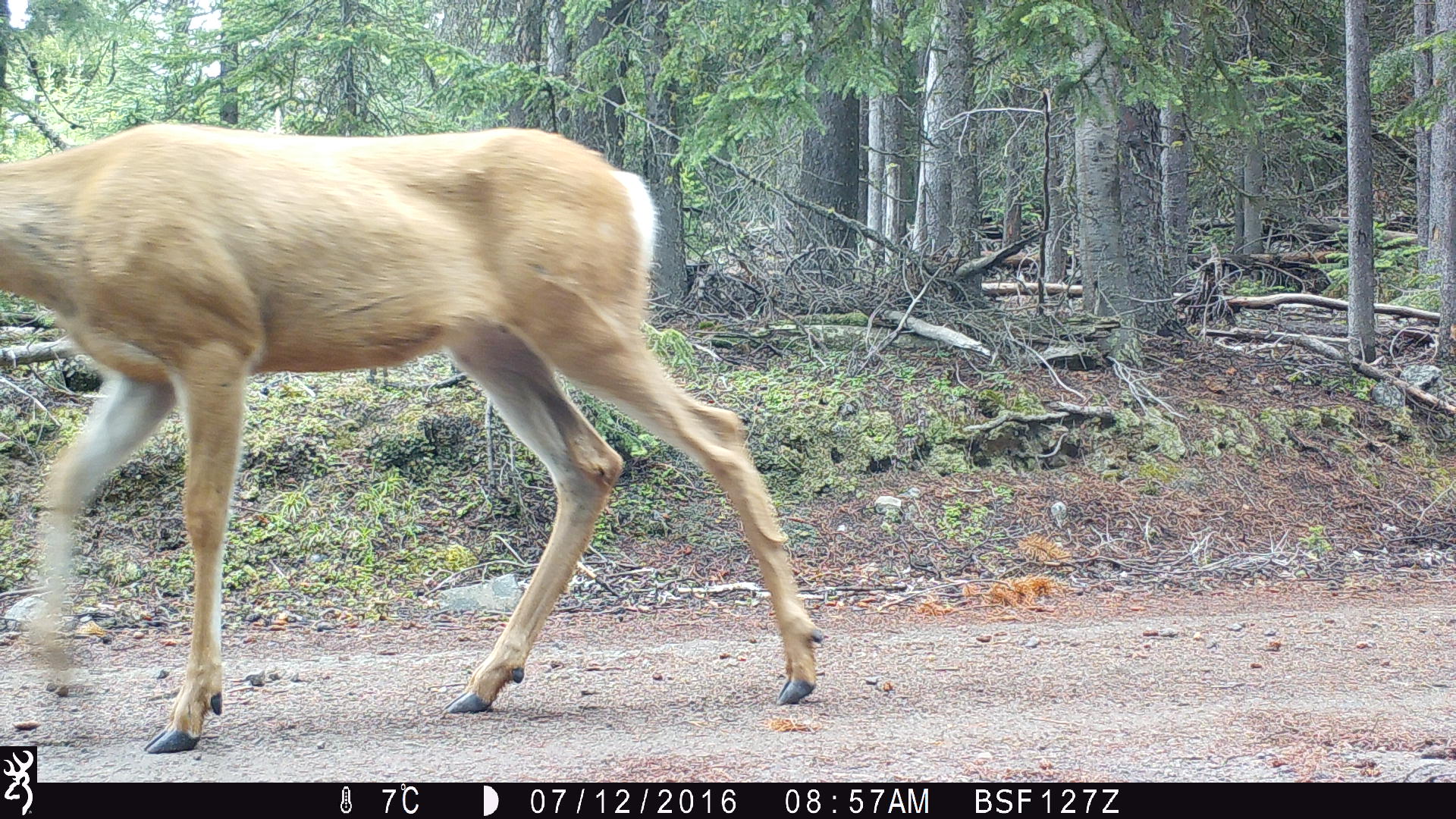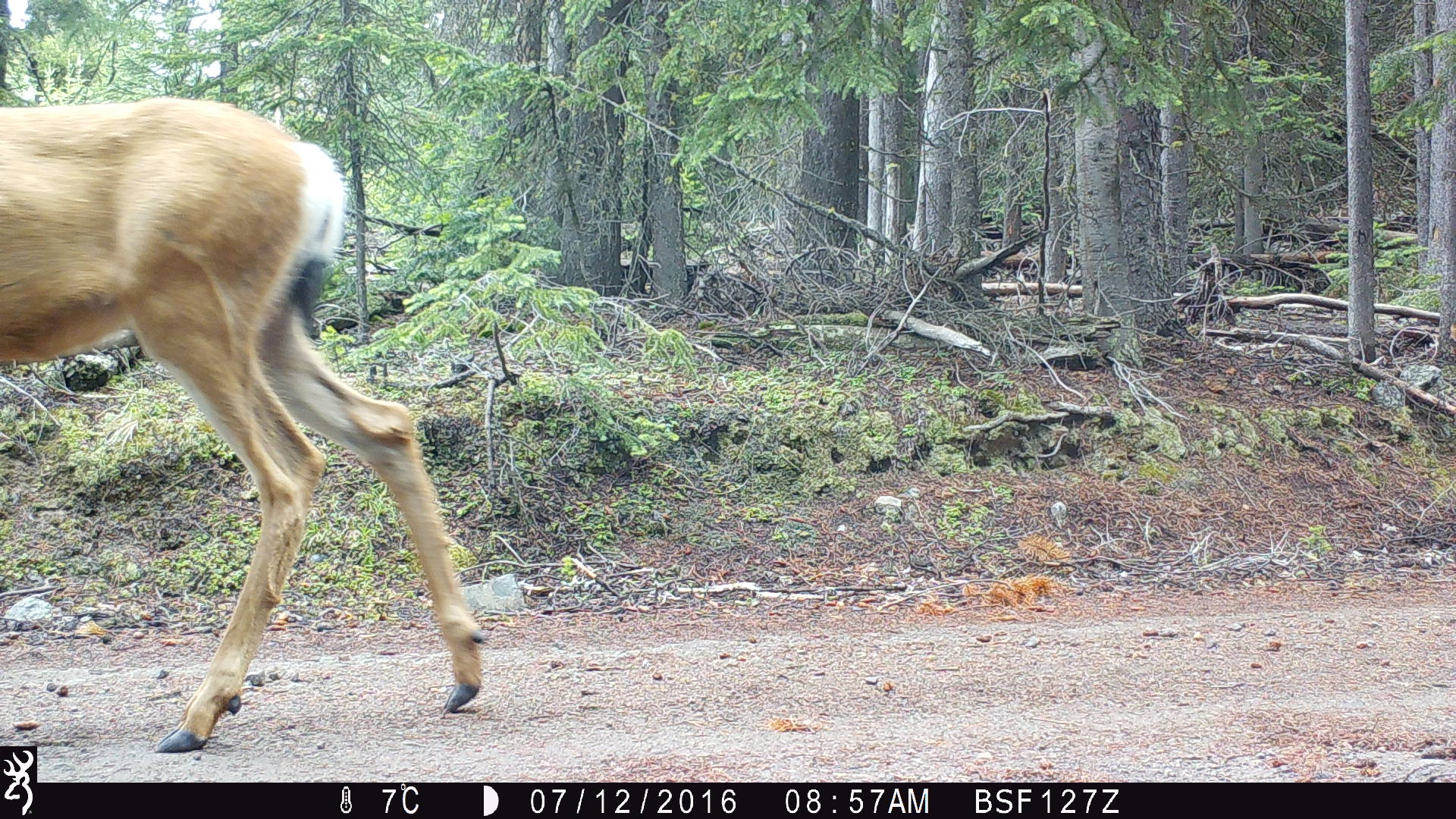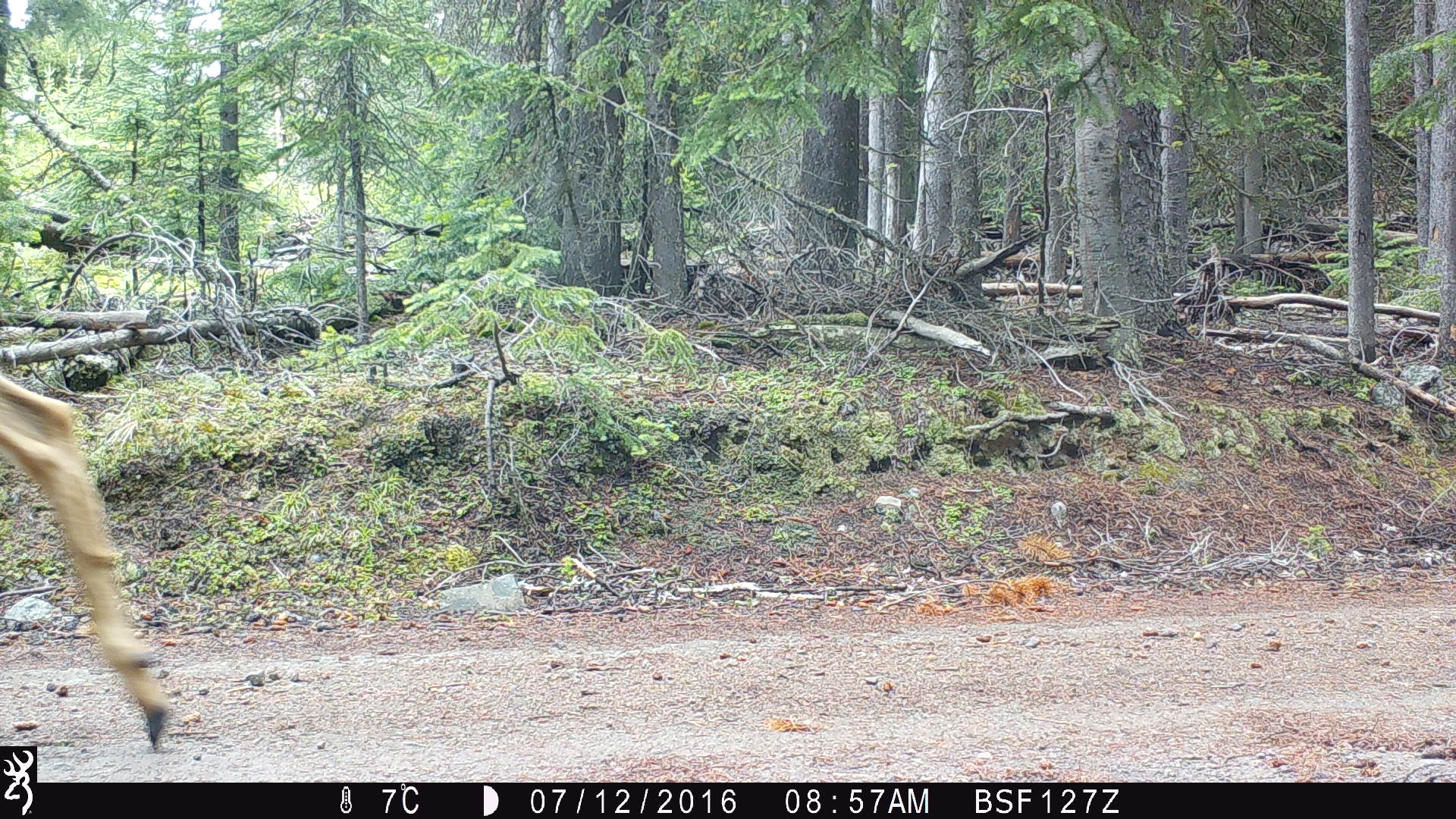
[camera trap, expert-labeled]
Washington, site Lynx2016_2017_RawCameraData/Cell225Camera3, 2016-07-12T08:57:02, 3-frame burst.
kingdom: Animalia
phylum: Chordata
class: Mammalia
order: Artiodactyla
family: Cervidae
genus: Odocoileus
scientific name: Odocoileus hemionus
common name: mule deer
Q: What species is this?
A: Odocoileus hemionus (mule deer).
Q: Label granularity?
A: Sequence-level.